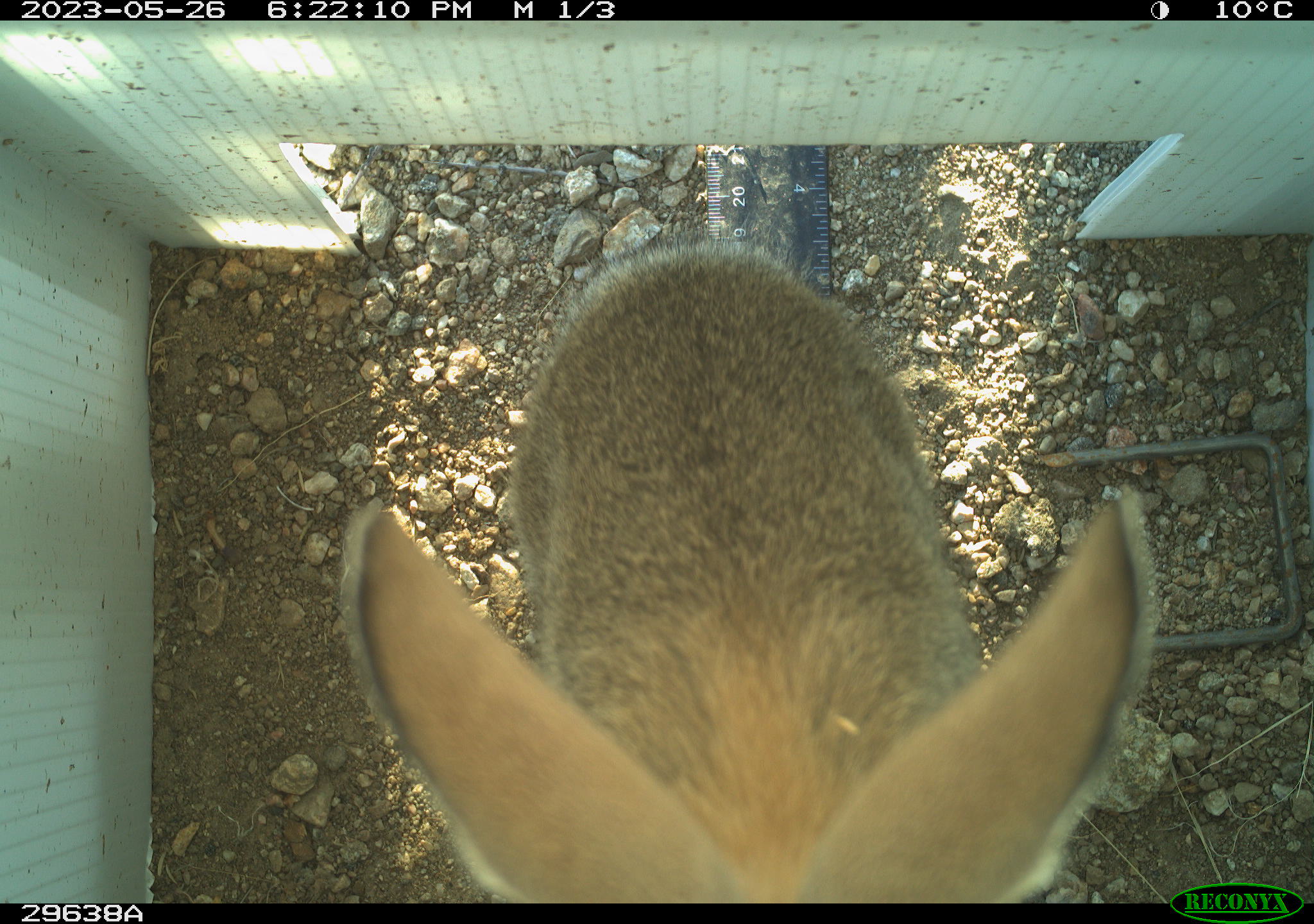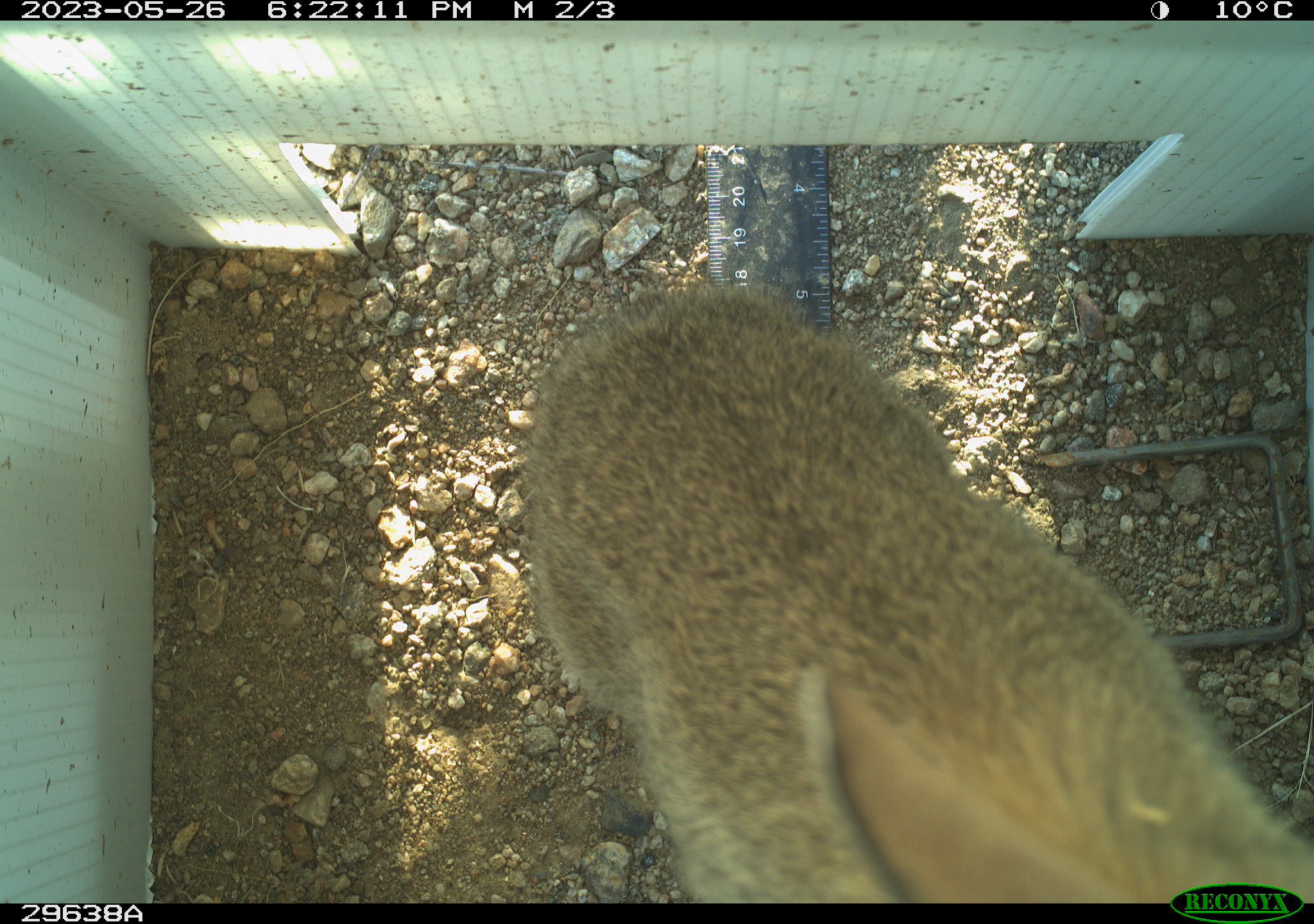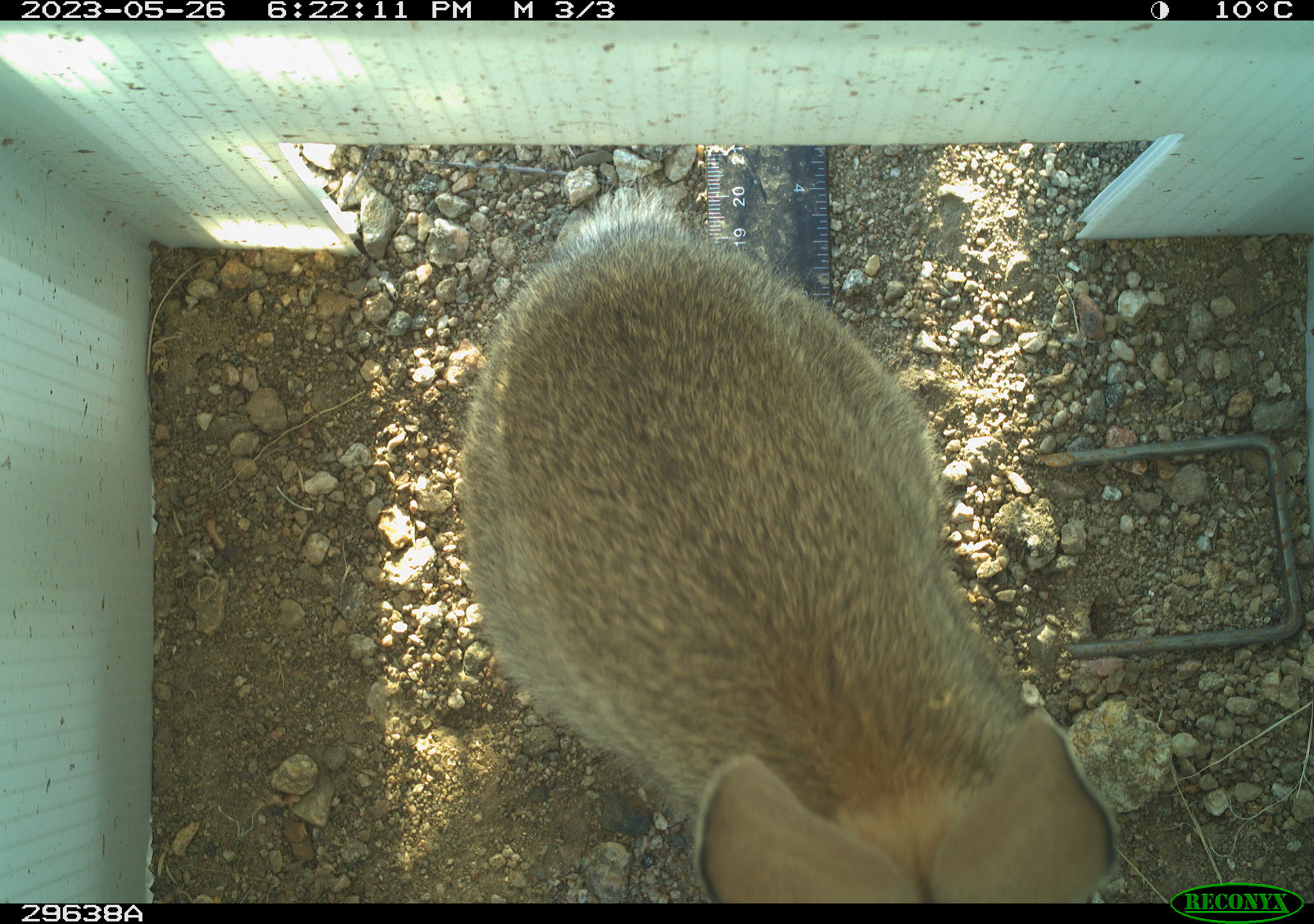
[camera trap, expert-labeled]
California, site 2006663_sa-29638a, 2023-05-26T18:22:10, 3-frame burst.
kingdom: Animalia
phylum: Chordata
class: Mammalia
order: Lagomorpha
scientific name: Lagomorpha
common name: hares, rabbits, and pikas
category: lagomorpha order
Lagomorpha order (hares, rabbits, and pikas) (Lagomorpha).